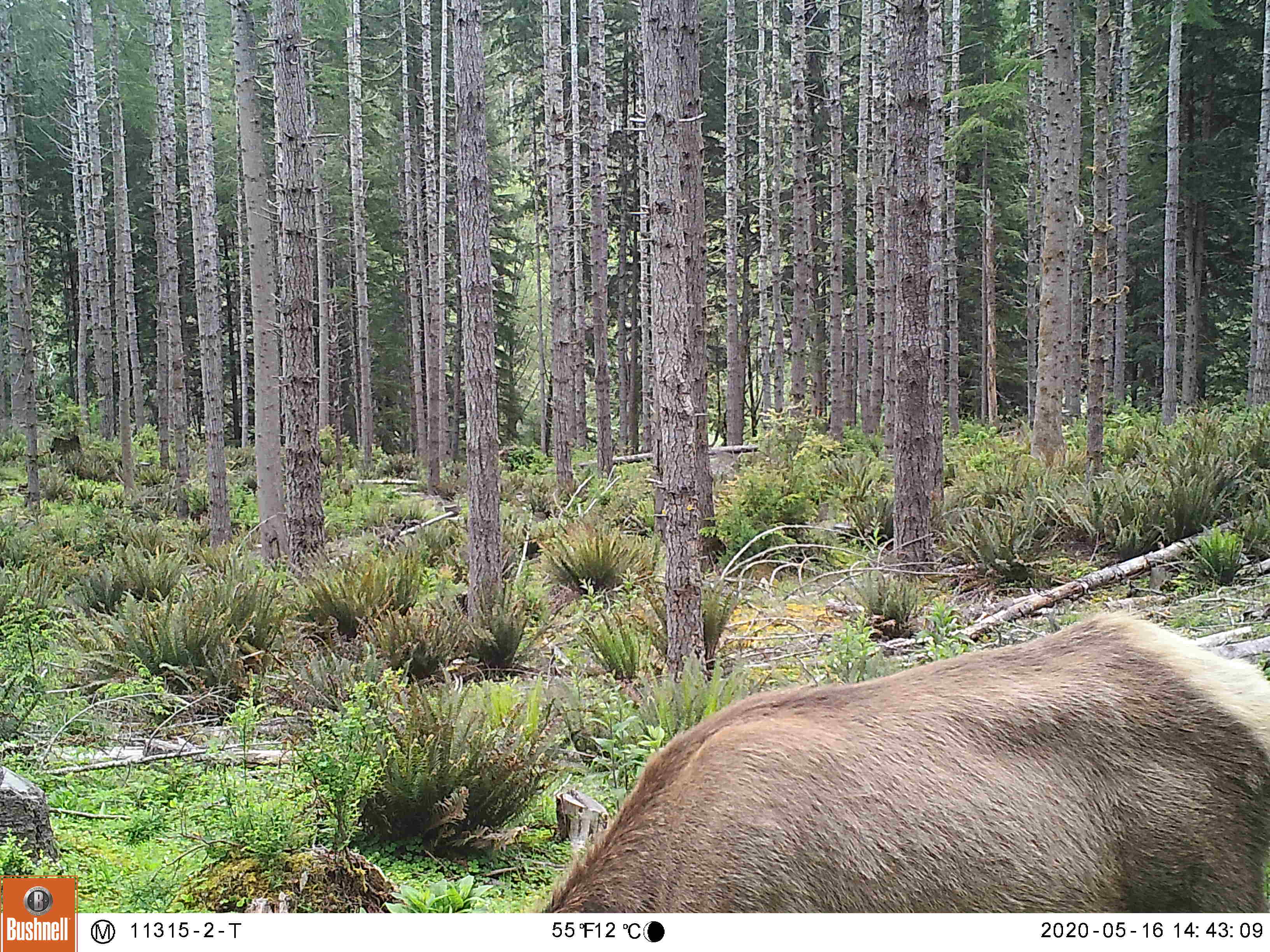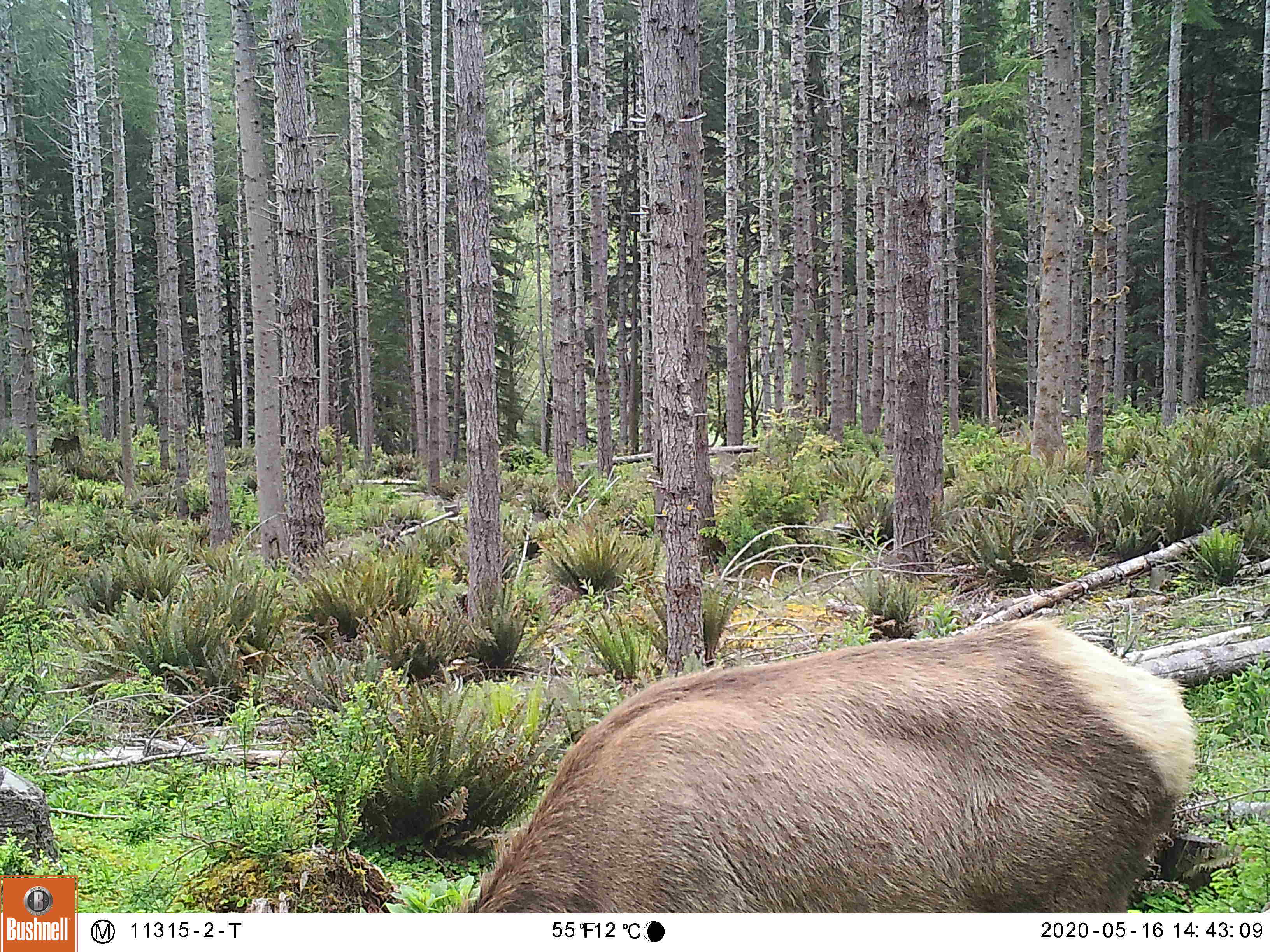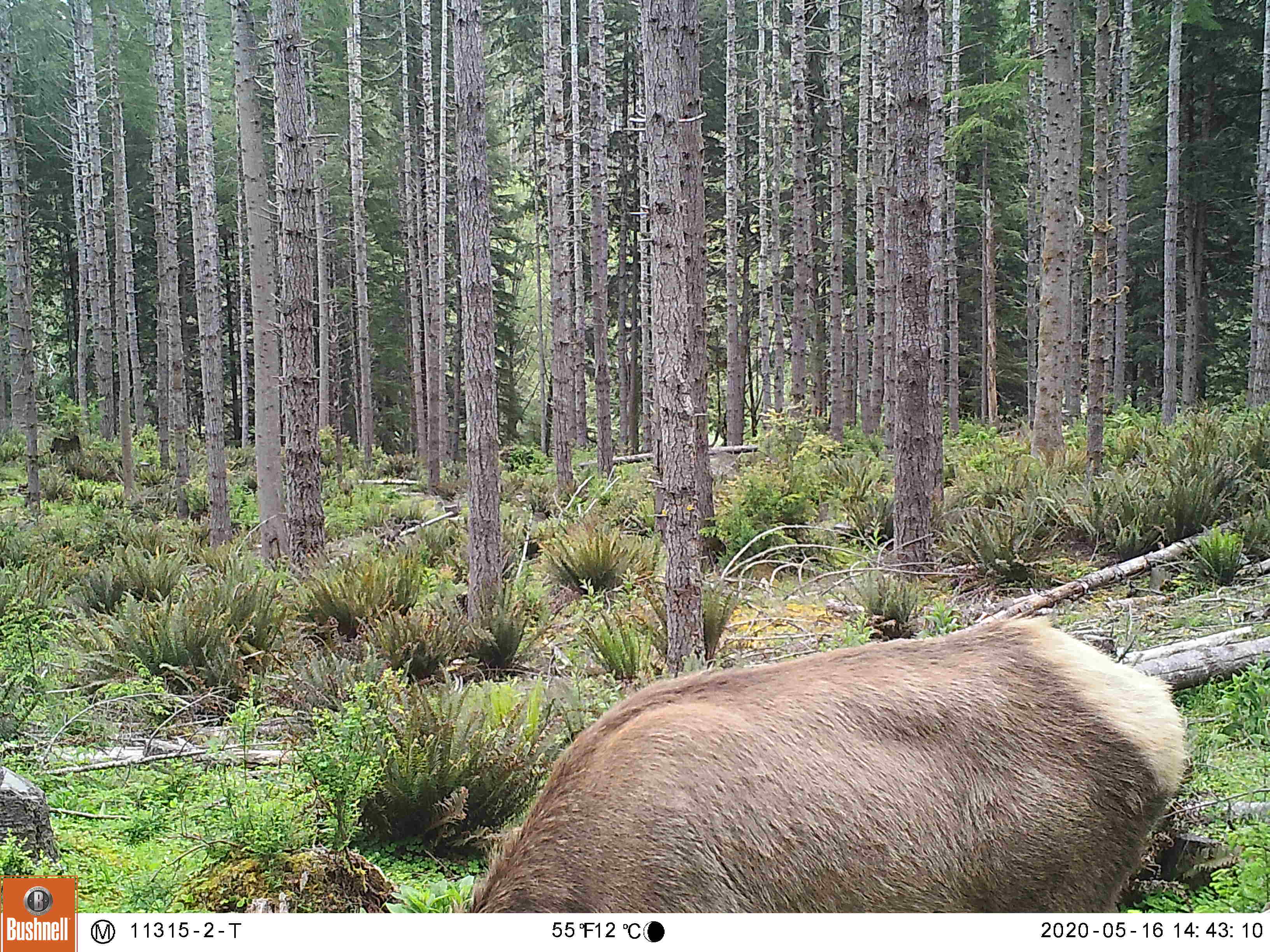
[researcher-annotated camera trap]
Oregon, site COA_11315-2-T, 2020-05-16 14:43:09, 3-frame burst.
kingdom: Animalia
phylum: Chordata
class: Mammalia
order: Artiodactyla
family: Cervidae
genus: Cervus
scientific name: Cervus canadensis roosevelti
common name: roosevelt elk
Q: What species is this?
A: Roosevelt elk (Cervus canadensis roosevelti).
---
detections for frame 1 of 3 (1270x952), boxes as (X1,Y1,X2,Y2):
roosevelt elk: (541,589,1266,906)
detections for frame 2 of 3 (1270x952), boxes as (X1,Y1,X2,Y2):
roosevelt elk: (466,607,1204,904)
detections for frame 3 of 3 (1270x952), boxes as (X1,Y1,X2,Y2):
roosevelt elk: (437,596,1191,904)